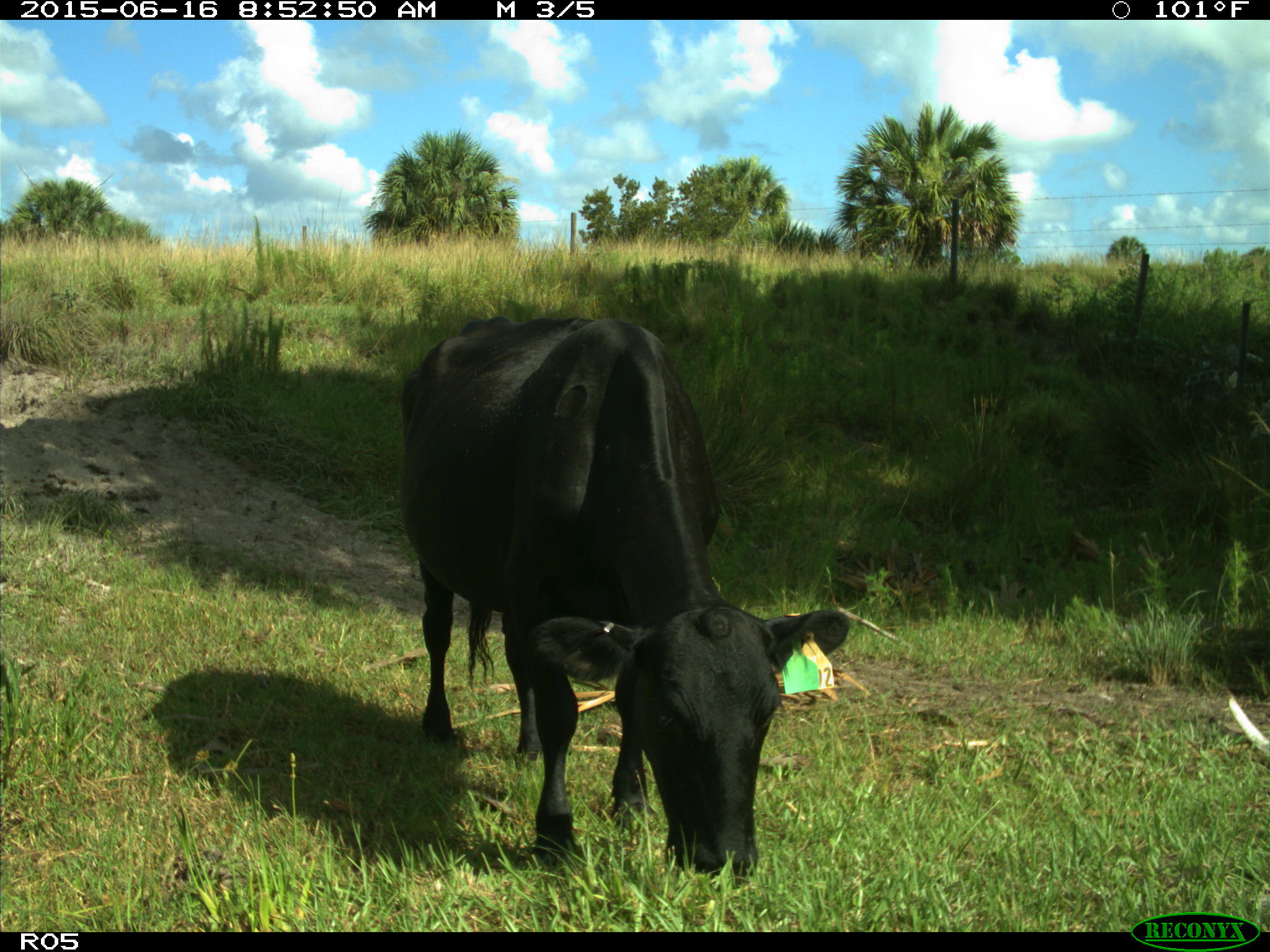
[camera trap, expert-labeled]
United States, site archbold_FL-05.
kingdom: Animalia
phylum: Chordata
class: Mammalia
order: Artiodactyla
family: Bovidae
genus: Bos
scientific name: Bos taurus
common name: domestic cow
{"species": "Bos taurus (domestic cow)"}